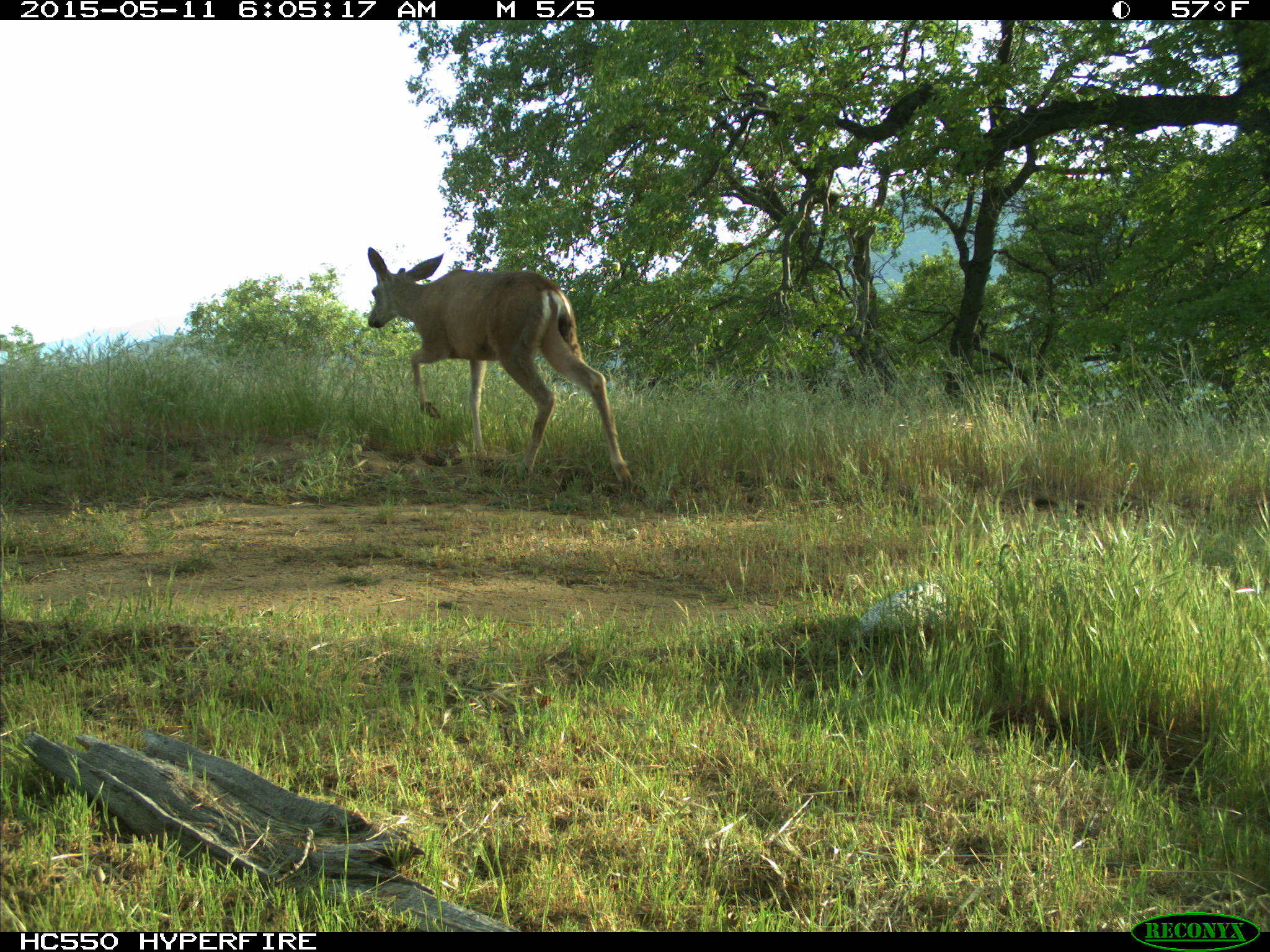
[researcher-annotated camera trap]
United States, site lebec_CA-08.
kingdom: Animalia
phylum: Chordata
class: Mammalia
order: Artiodactyla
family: Cervidae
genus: Odocoileus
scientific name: Odocoileus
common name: deer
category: unidentified deer